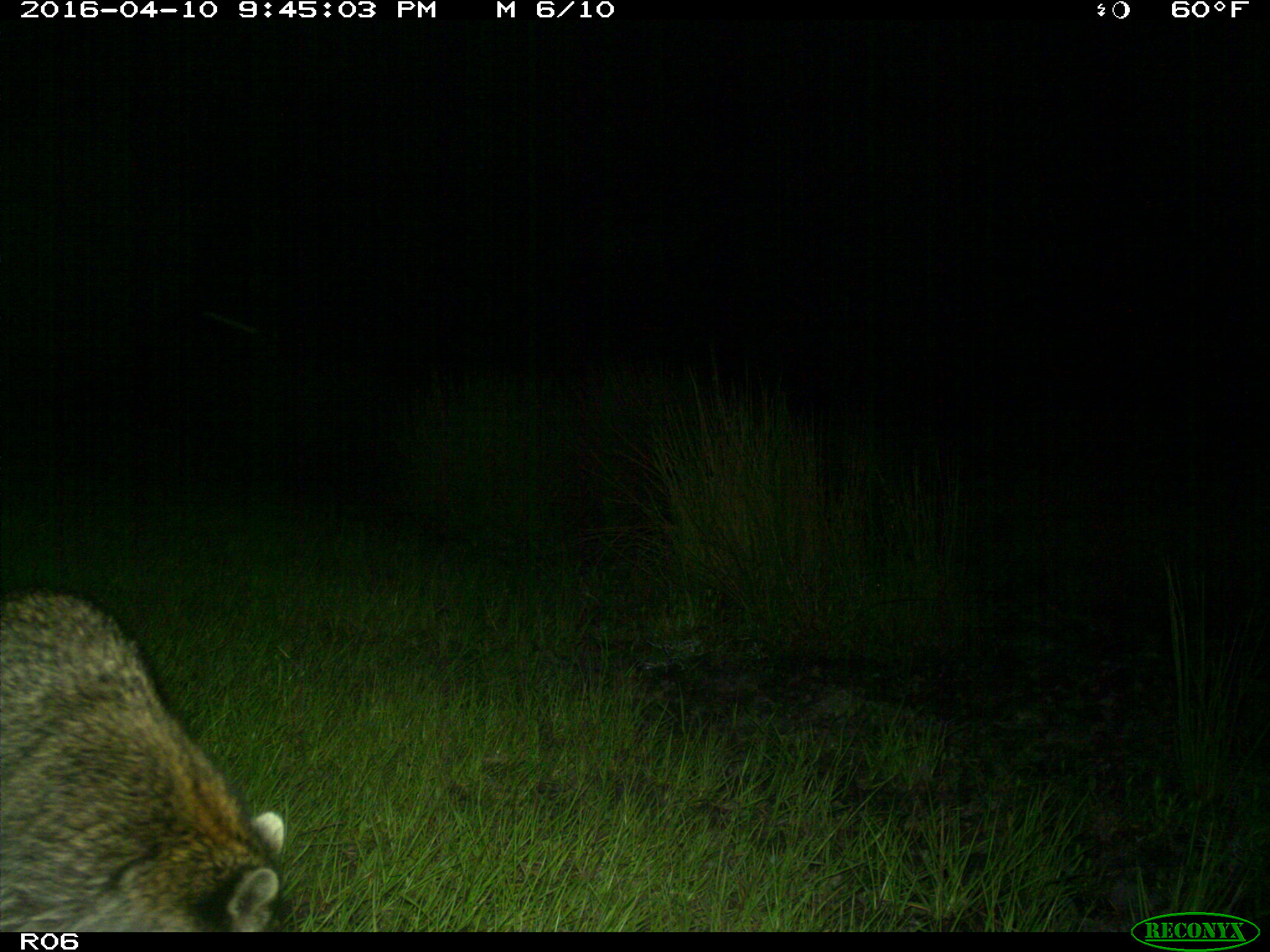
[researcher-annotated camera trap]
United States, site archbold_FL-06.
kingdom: Animalia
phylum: Chordata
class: Mammalia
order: Carnivora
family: Procyonidae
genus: Procyon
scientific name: Procyon lotor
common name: common raccoon